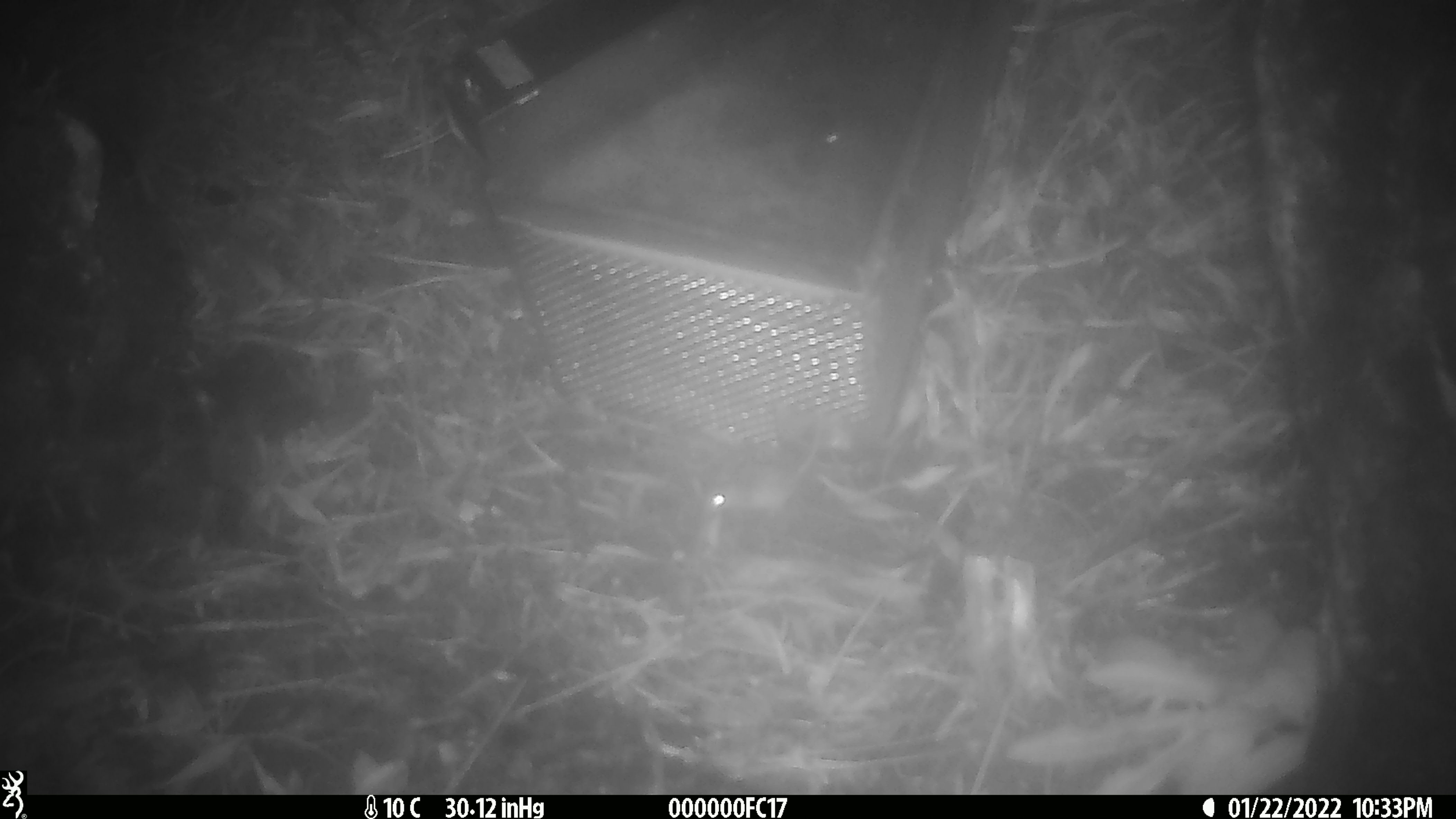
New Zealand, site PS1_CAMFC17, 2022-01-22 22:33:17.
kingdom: Animalia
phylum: Chordata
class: Mammalia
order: Rodentia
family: Muridae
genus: Mus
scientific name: Mus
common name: mouse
Mouse (Mus).